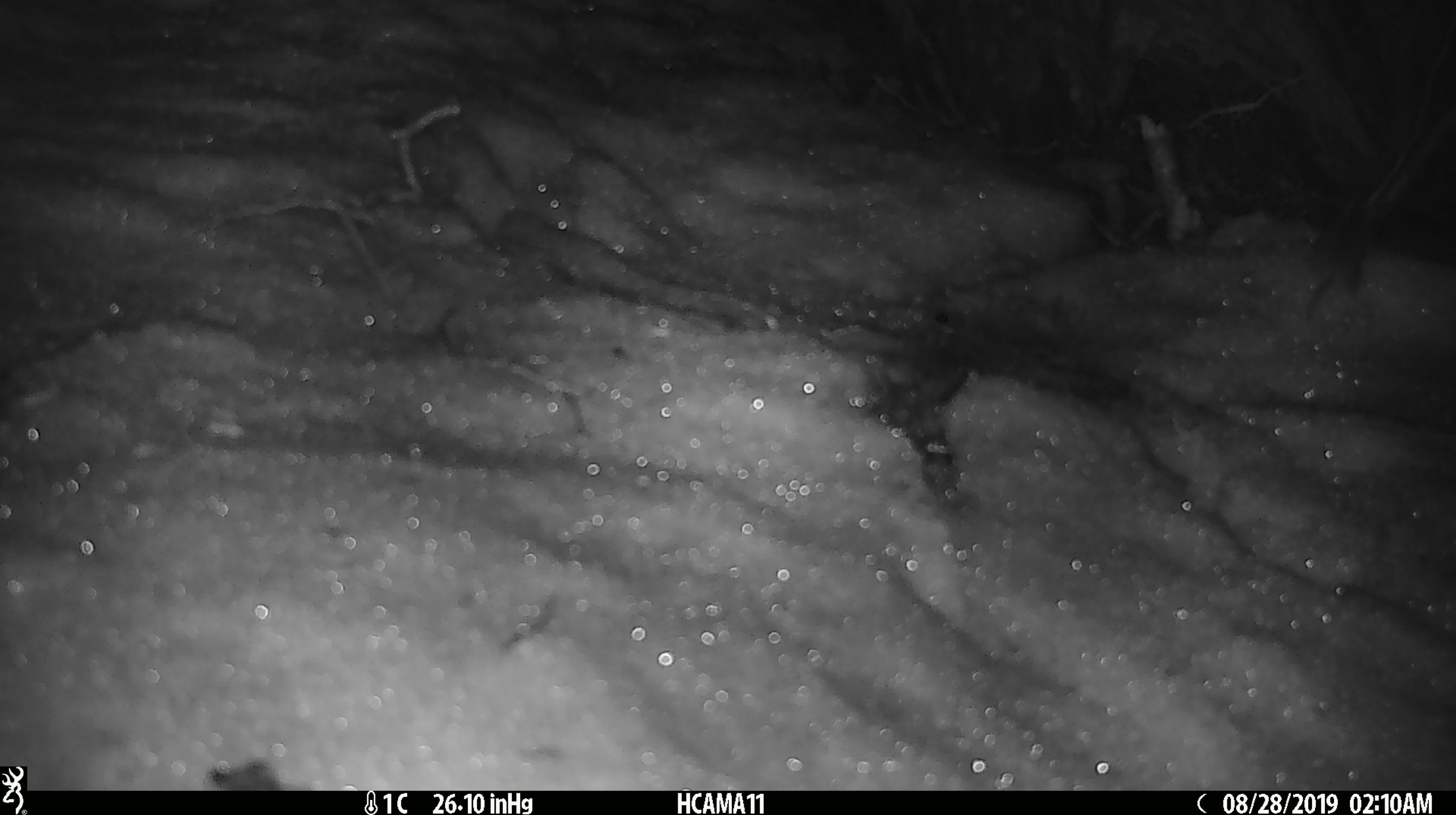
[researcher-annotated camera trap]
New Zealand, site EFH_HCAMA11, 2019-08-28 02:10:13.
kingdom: Animalia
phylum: Chordata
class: Mammalia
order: Rodentia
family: Muridae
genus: Mus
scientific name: Mus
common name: mouse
Mouse (Mus).